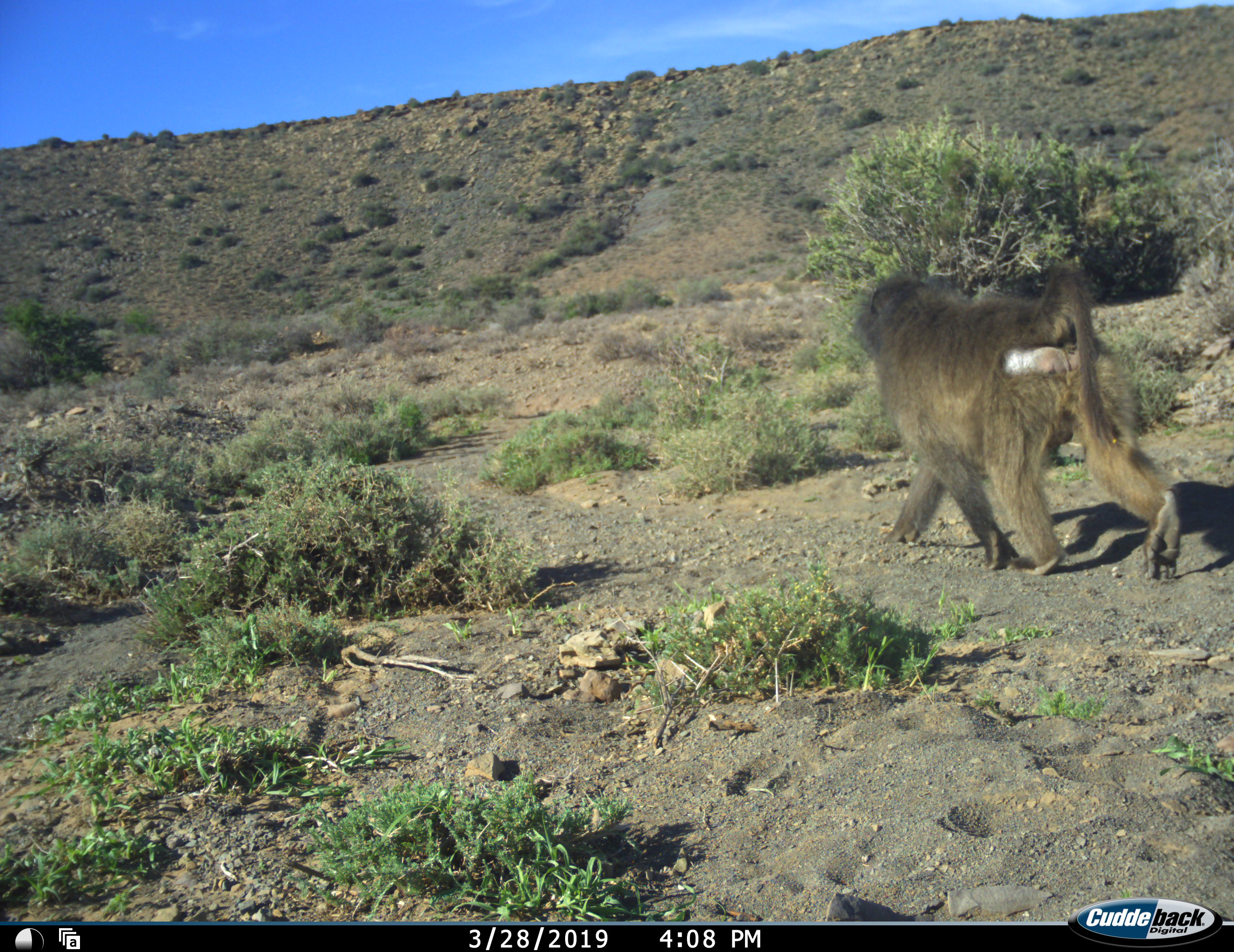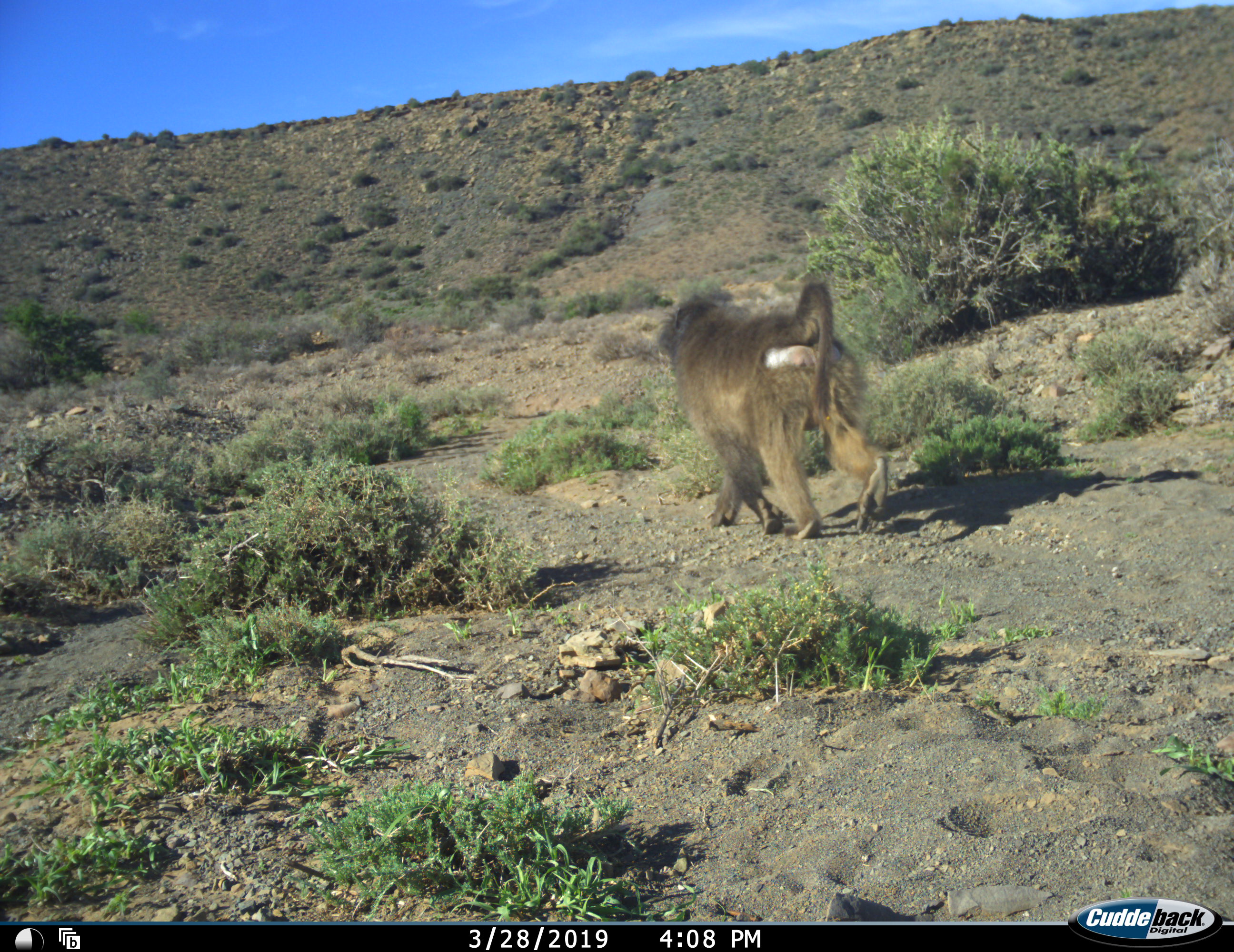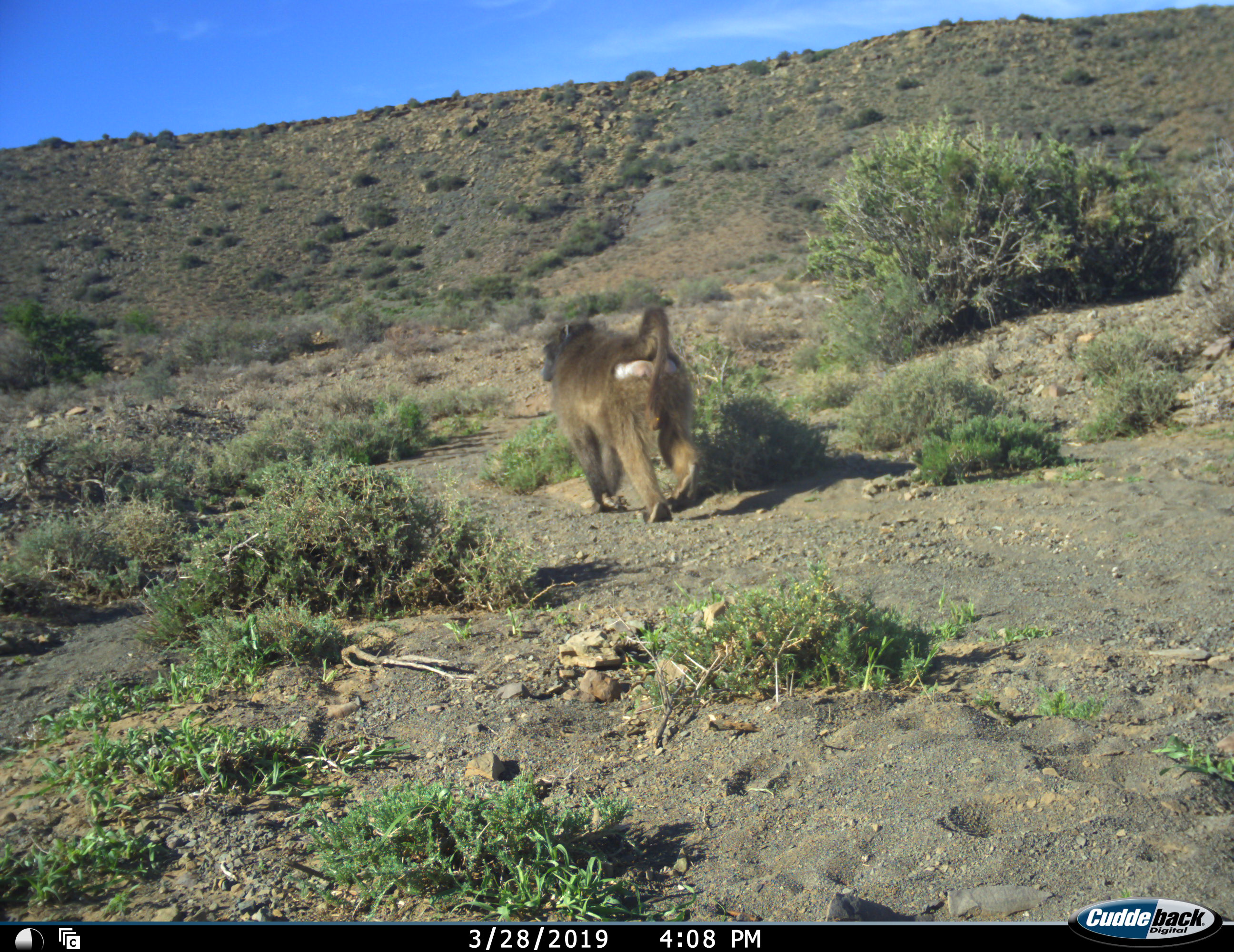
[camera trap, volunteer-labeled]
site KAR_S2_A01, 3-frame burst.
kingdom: Animalia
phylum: Chordata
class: Mammalia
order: Primates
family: Cercopithecidae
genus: Papio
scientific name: Papio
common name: baboon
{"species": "baboon (Papio)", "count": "1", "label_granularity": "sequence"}